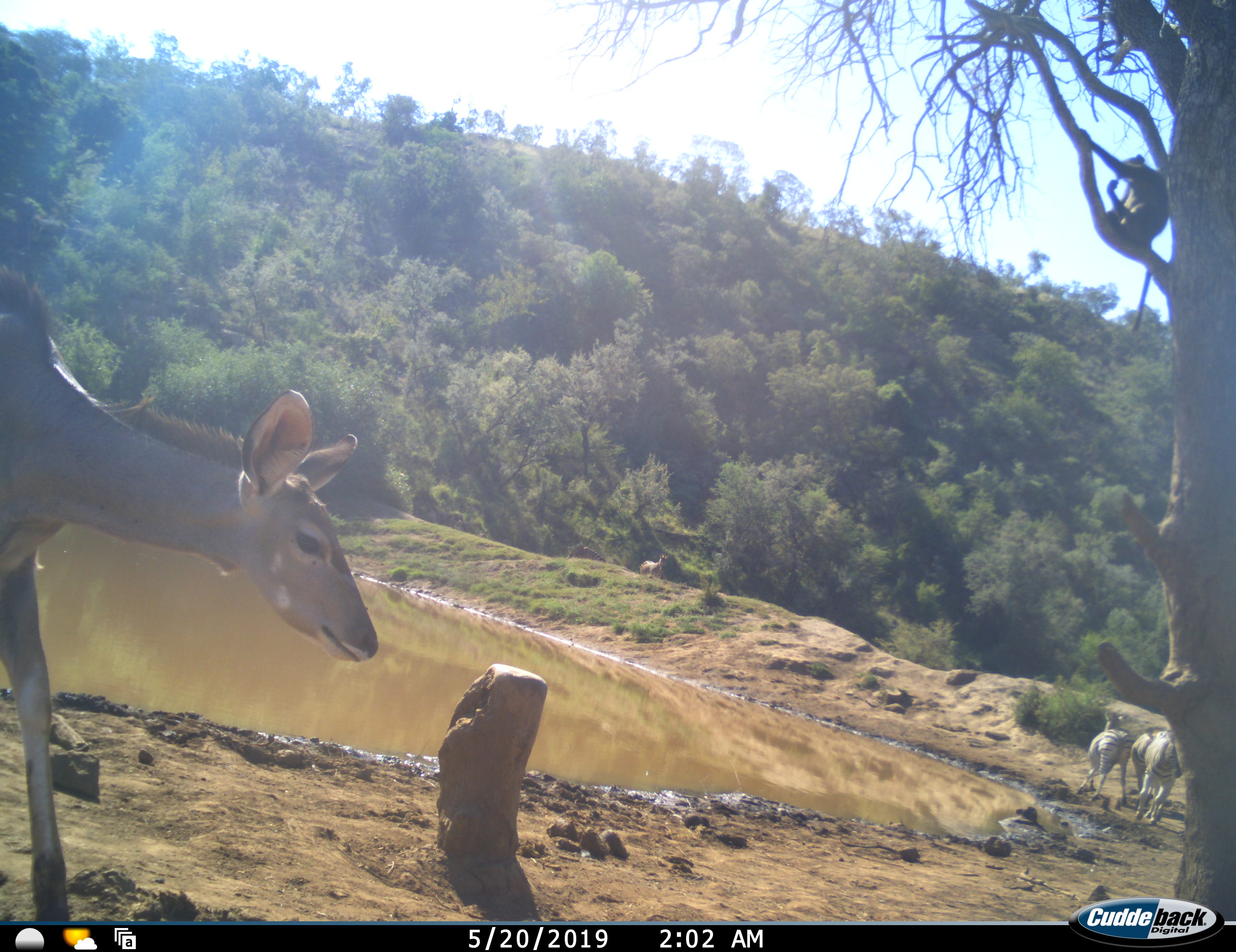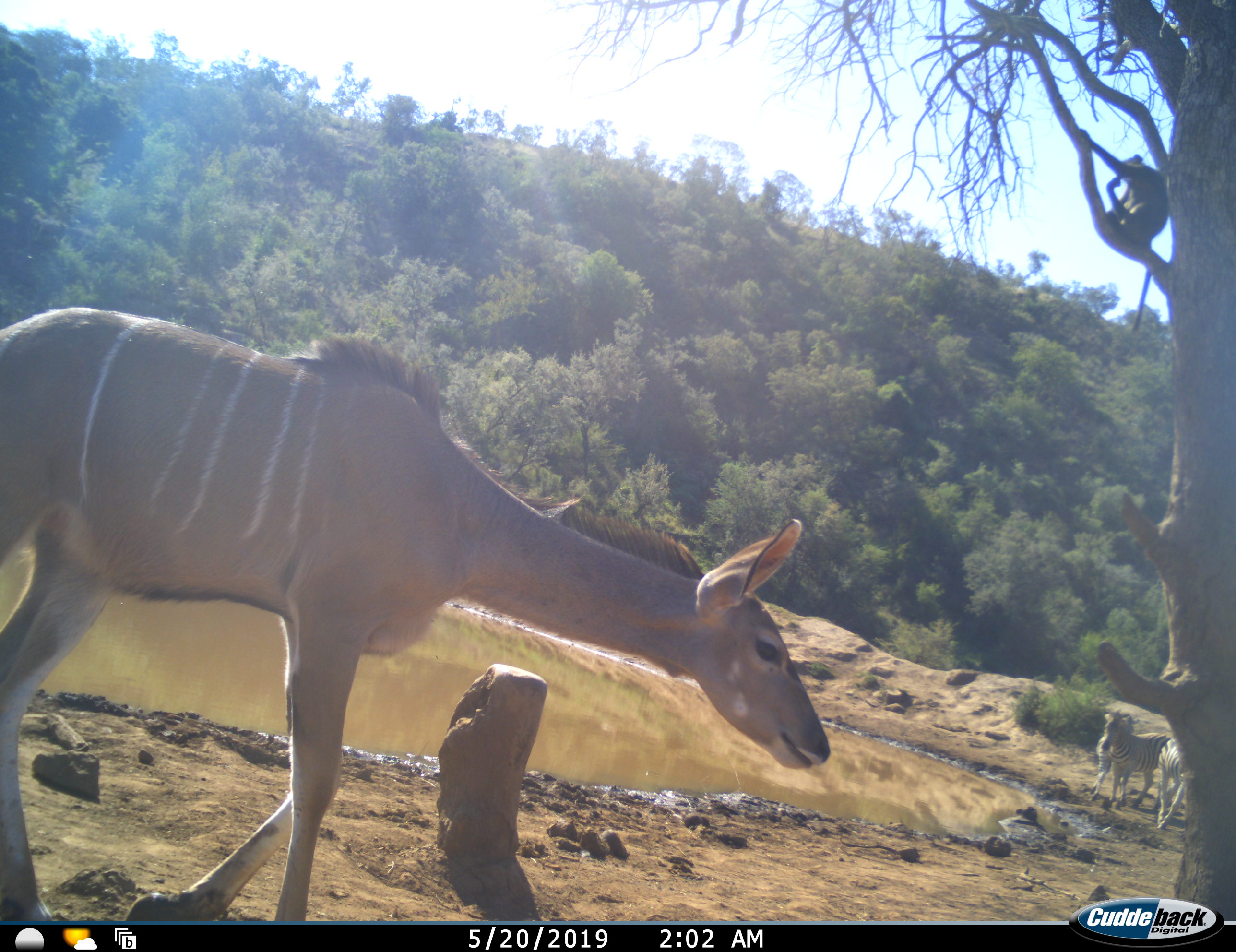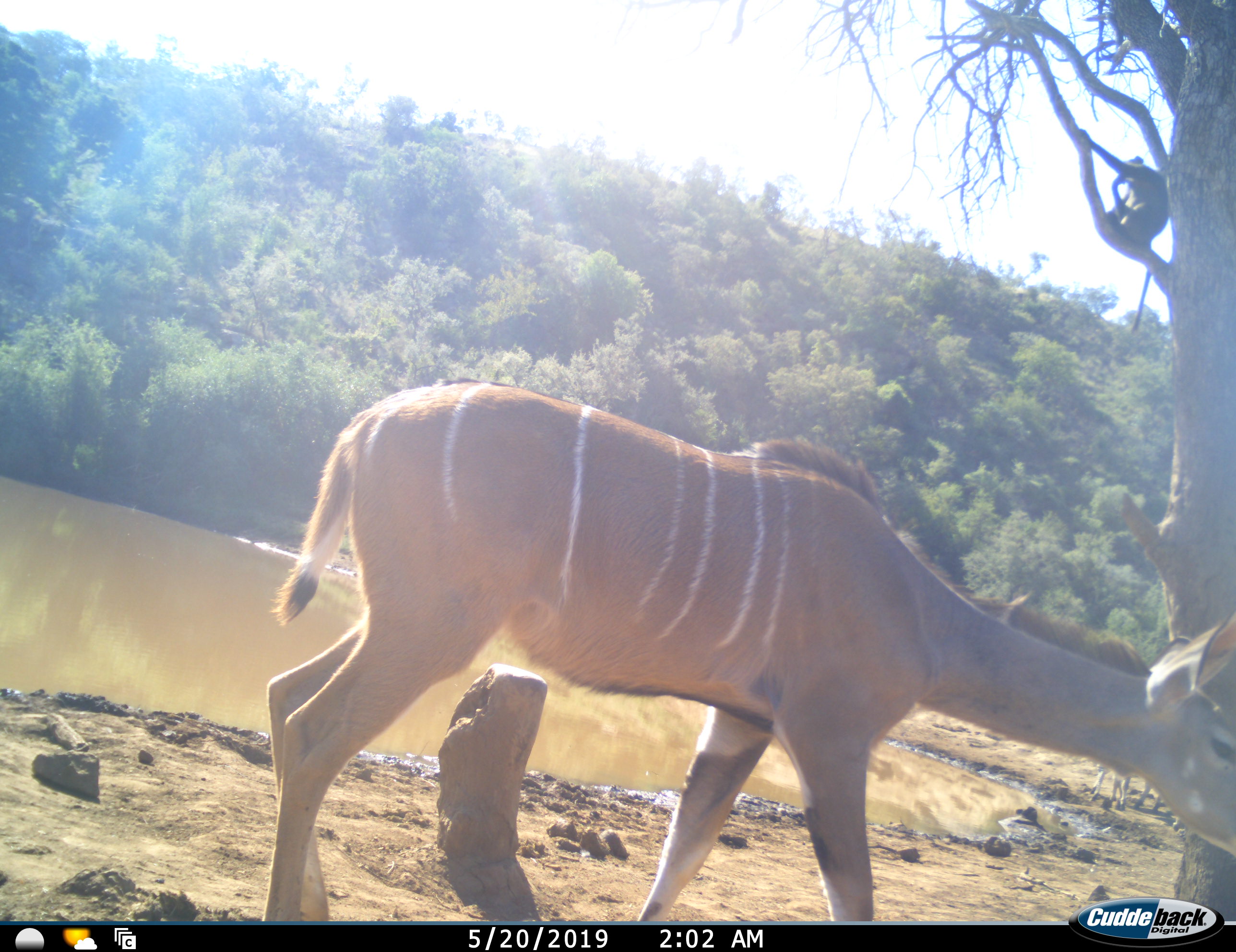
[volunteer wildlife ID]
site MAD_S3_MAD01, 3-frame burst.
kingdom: Animalia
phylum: Chordata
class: Mammalia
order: Artiodactyla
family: Bovidae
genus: Tragelaphus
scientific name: Tragelaphus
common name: kudu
Kudu (Tragelaphus), count 1. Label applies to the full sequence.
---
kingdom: Animalia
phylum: Chordata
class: Mammalia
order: Perissodactyla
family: Equidae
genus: Equus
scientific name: Equus quagga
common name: plains zebra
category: zebraplains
Zebraplains (plains zebra) (Equus quagga), count 3. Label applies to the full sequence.